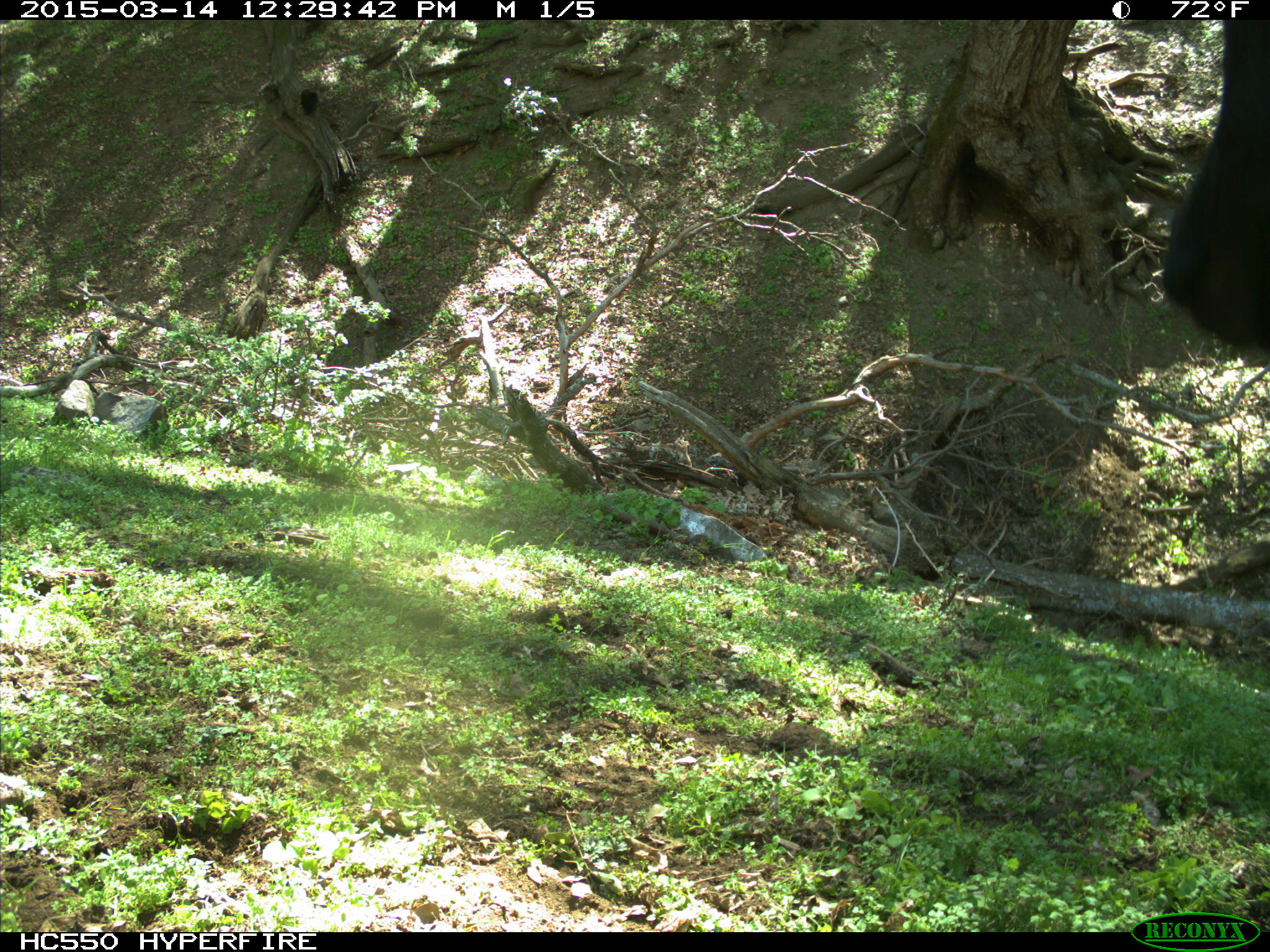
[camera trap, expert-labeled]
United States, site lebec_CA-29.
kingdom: Animalia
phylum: Chordata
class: Mammalia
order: Artiodactyla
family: Bovidae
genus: Bos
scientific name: Bos taurus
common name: domestic cow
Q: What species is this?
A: Bos taurus (domestic cow).